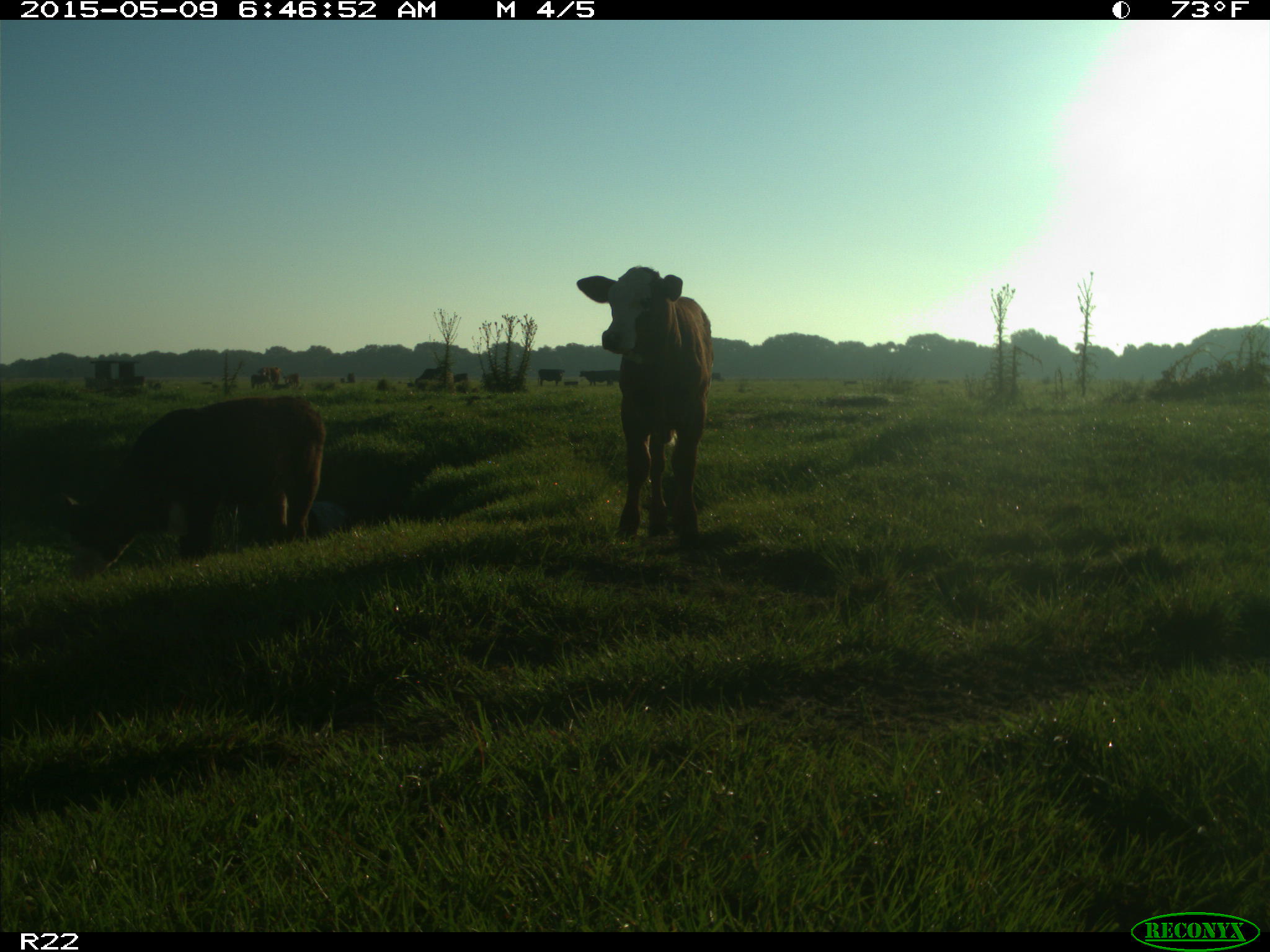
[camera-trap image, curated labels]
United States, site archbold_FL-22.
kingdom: Animalia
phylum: Chordata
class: Mammalia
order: Artiodactyla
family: Bovidae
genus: Bos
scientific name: Bos taurus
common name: domestic cow